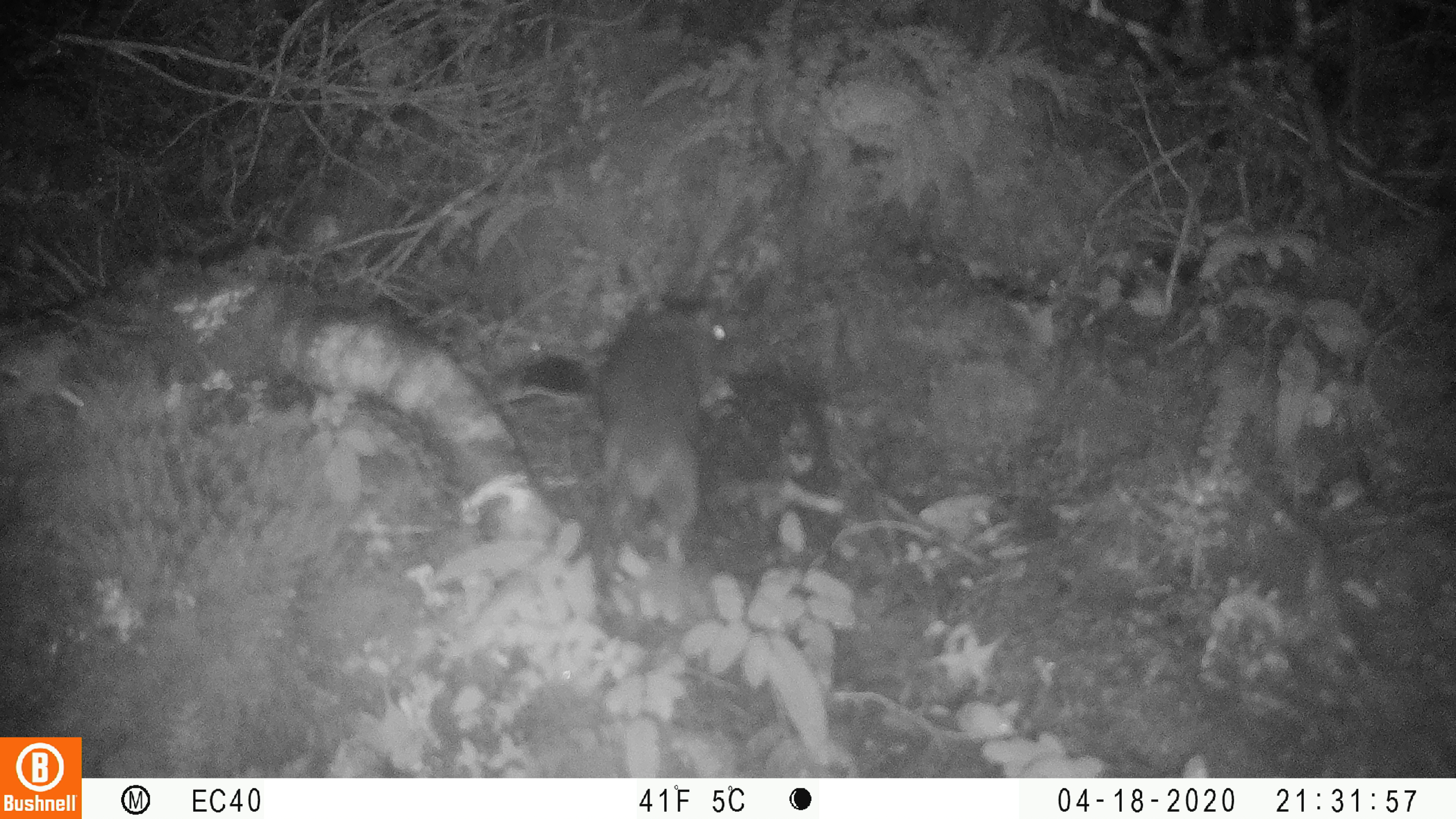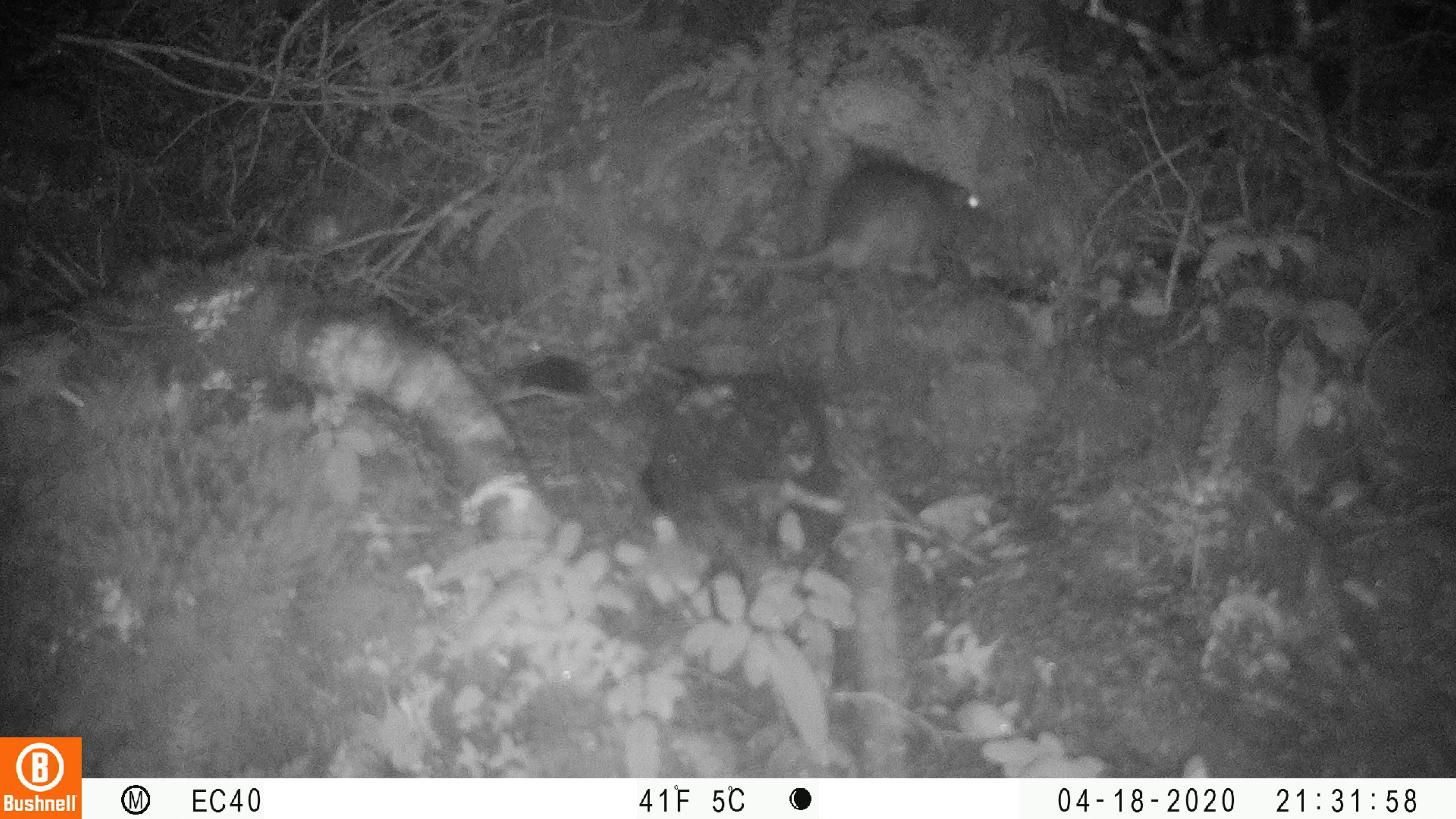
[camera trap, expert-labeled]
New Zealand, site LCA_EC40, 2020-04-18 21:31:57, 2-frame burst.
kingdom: Animalia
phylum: Chordata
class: Mammalia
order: Rodentia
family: Muridae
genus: Rattus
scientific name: Rattus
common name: rat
Rat (Rattus).